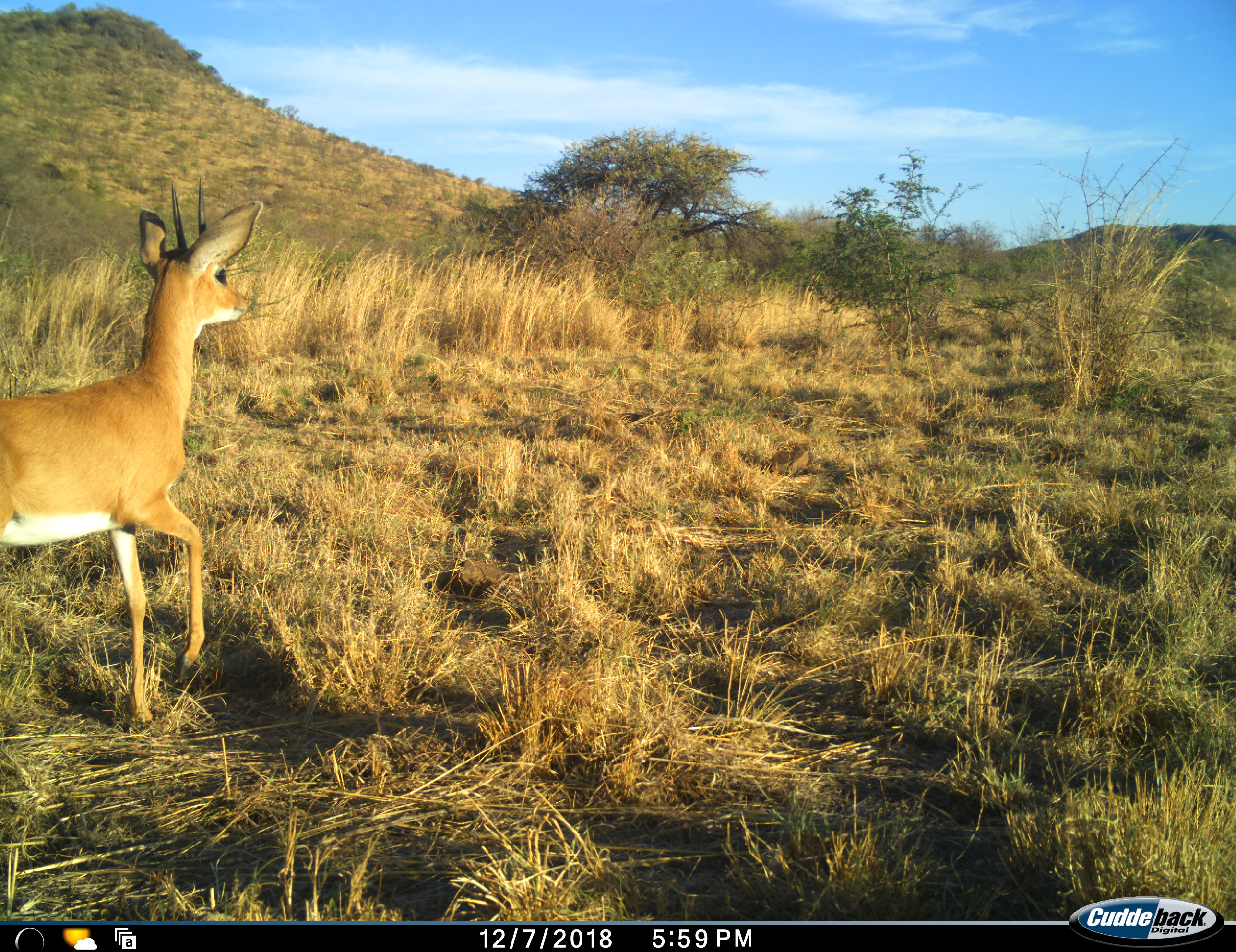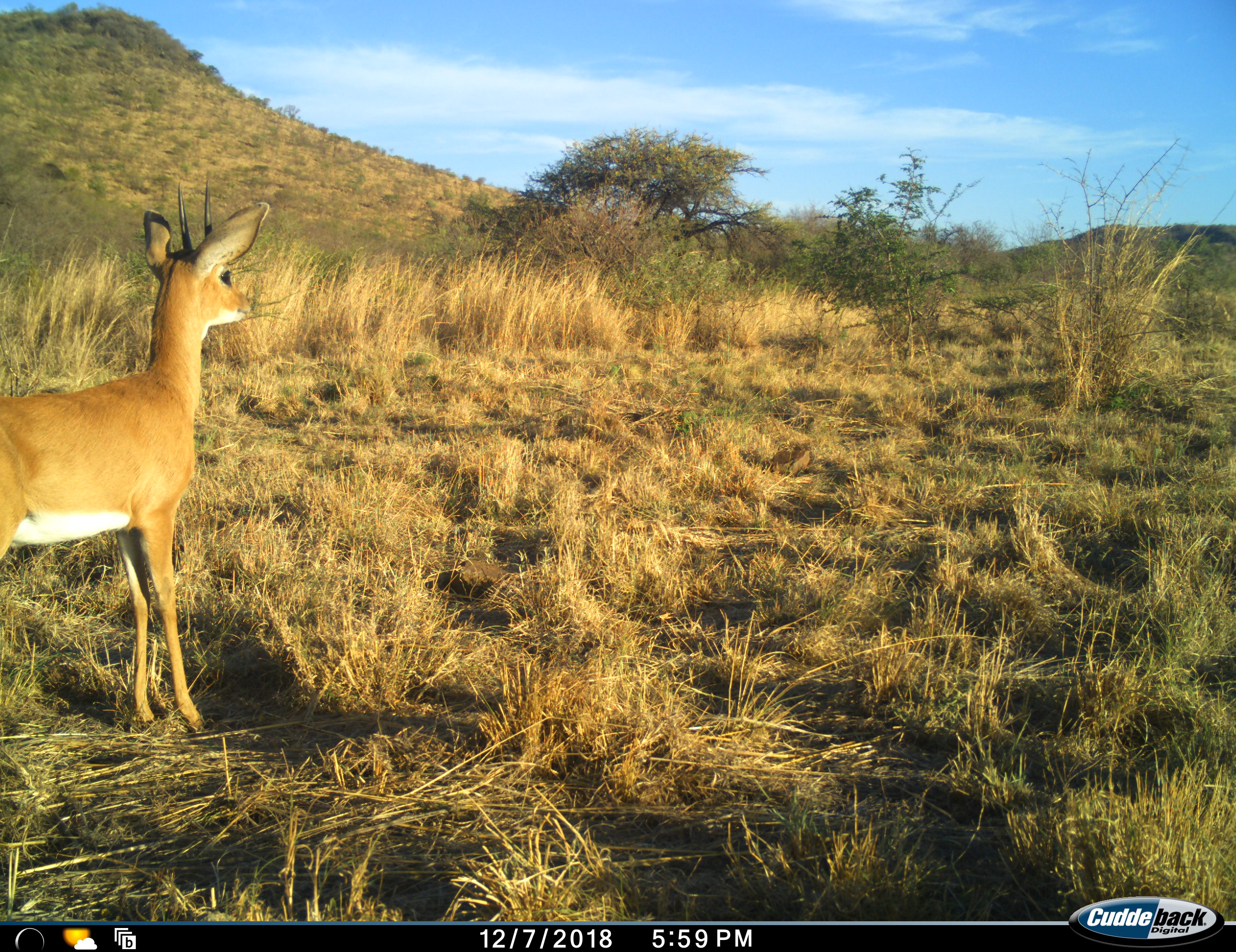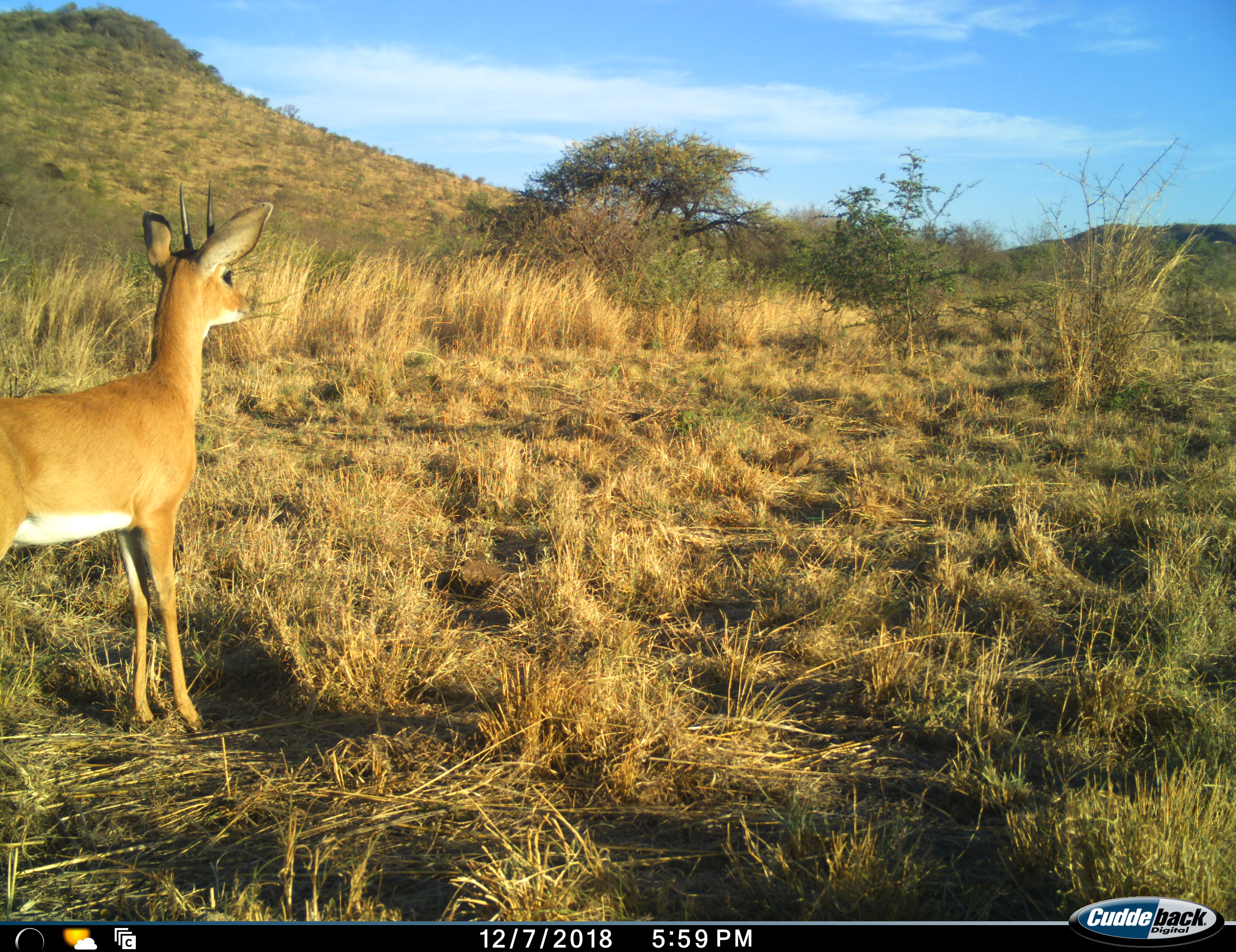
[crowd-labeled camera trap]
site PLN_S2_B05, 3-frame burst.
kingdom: Animalia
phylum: Chordata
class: Mammalia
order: Artiodactyla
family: Bovidae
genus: Raphicerus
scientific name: Raphicerus campestris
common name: steenbok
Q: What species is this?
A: Steenbok (Raphicerus campestris).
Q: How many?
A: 1.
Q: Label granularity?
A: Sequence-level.